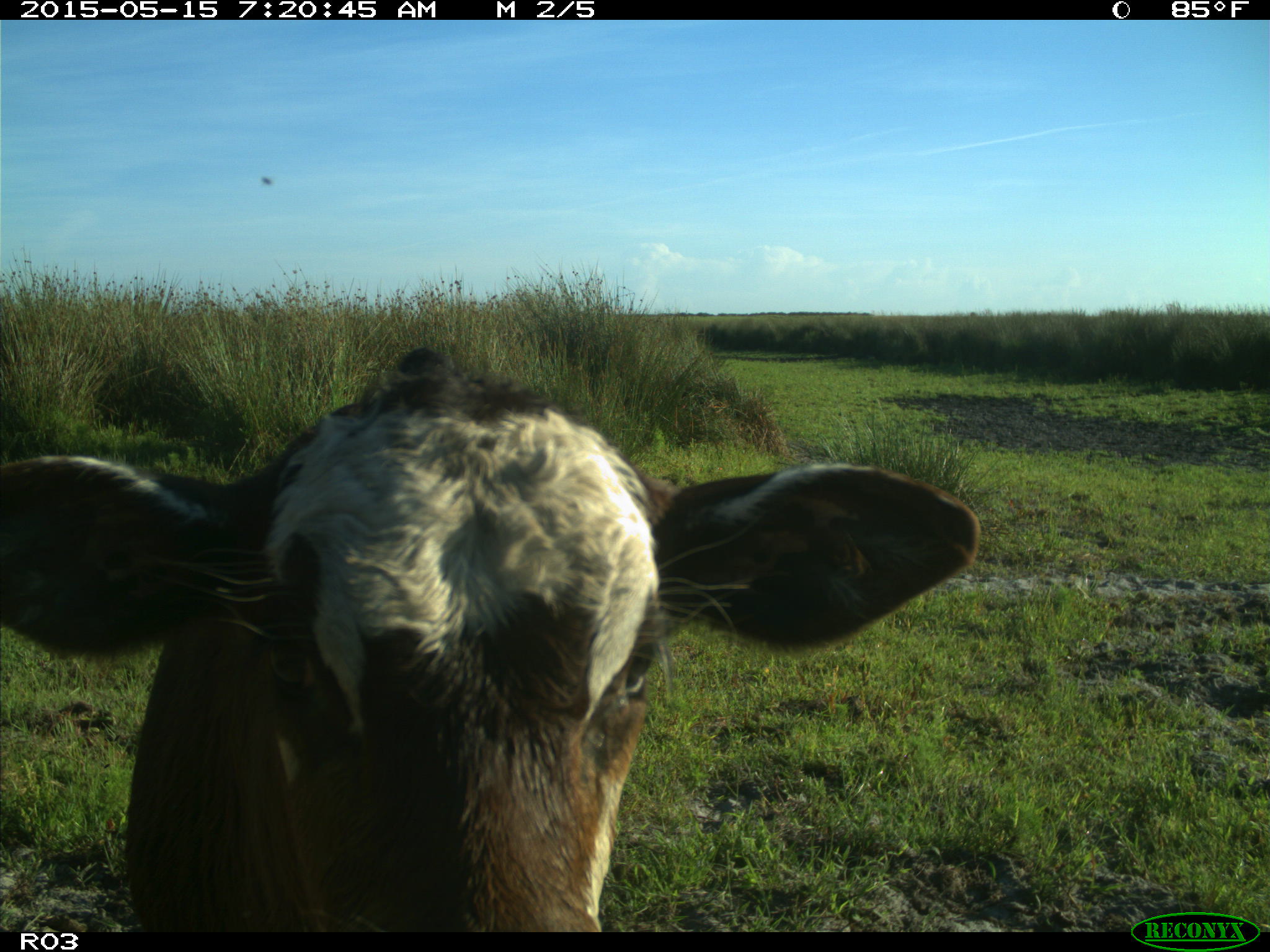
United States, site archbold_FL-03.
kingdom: Animalia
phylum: Chordata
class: Mammalia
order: Artiodactyla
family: Bovidae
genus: Bos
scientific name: Bos taurus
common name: domestic cow